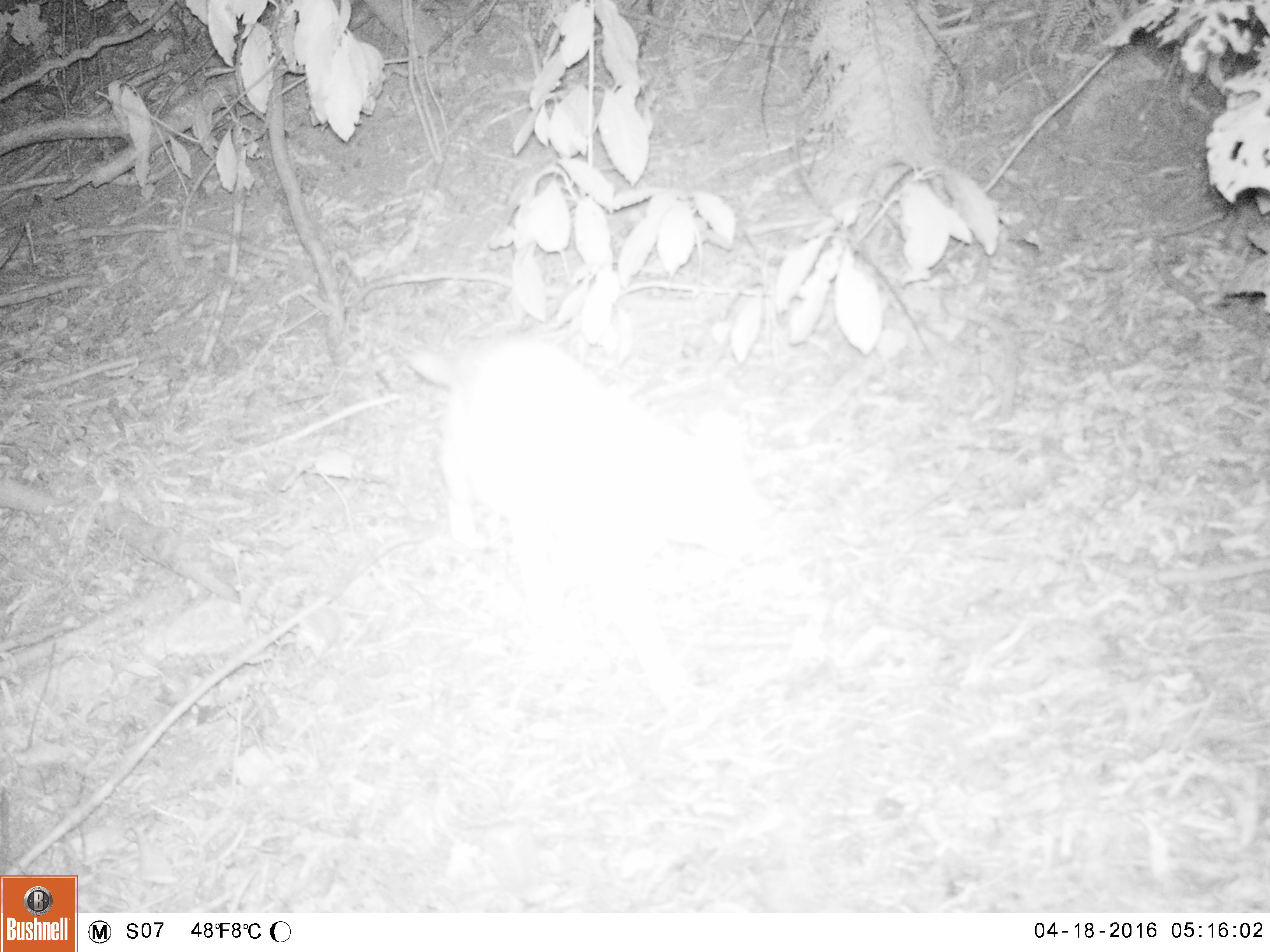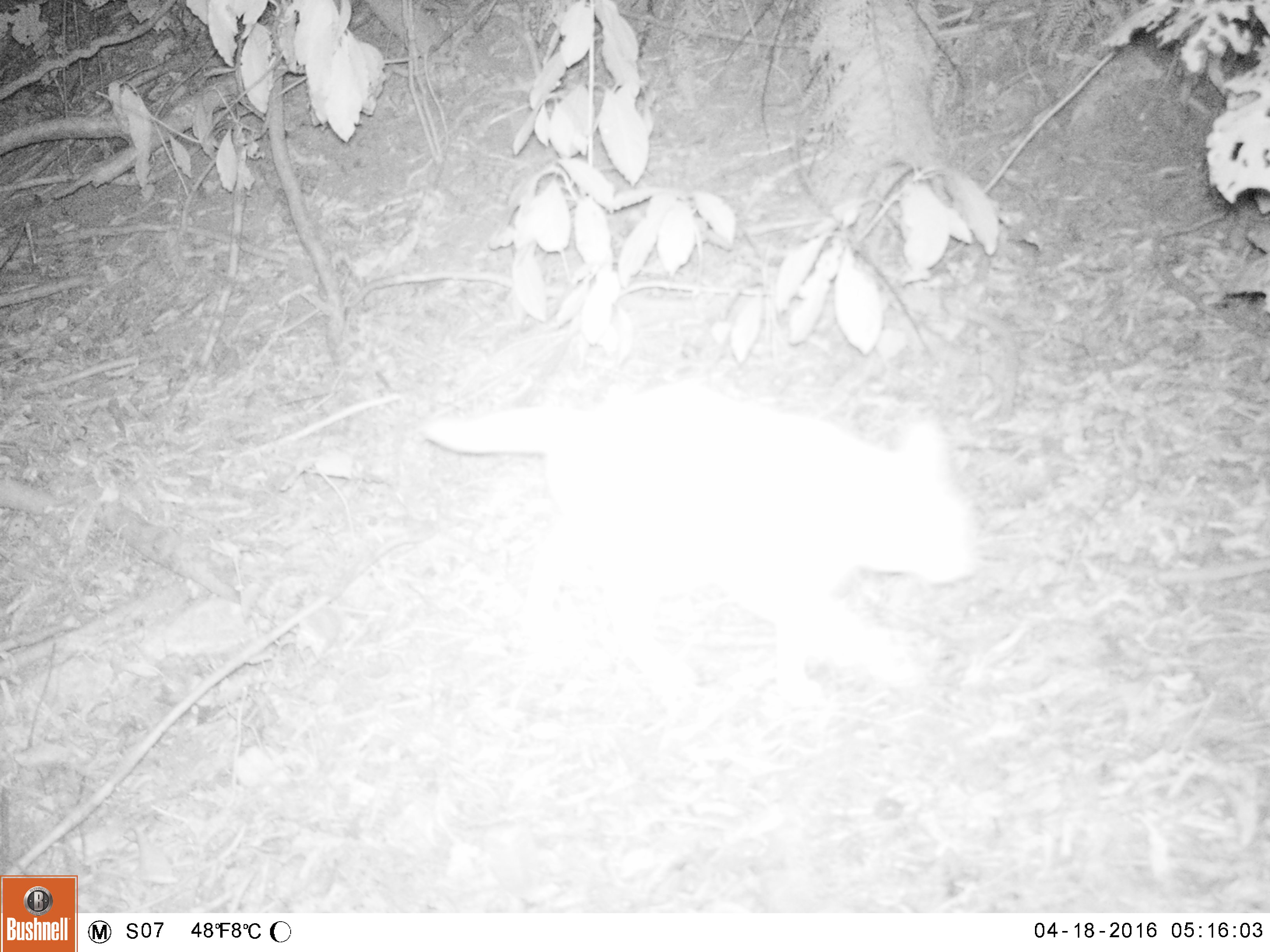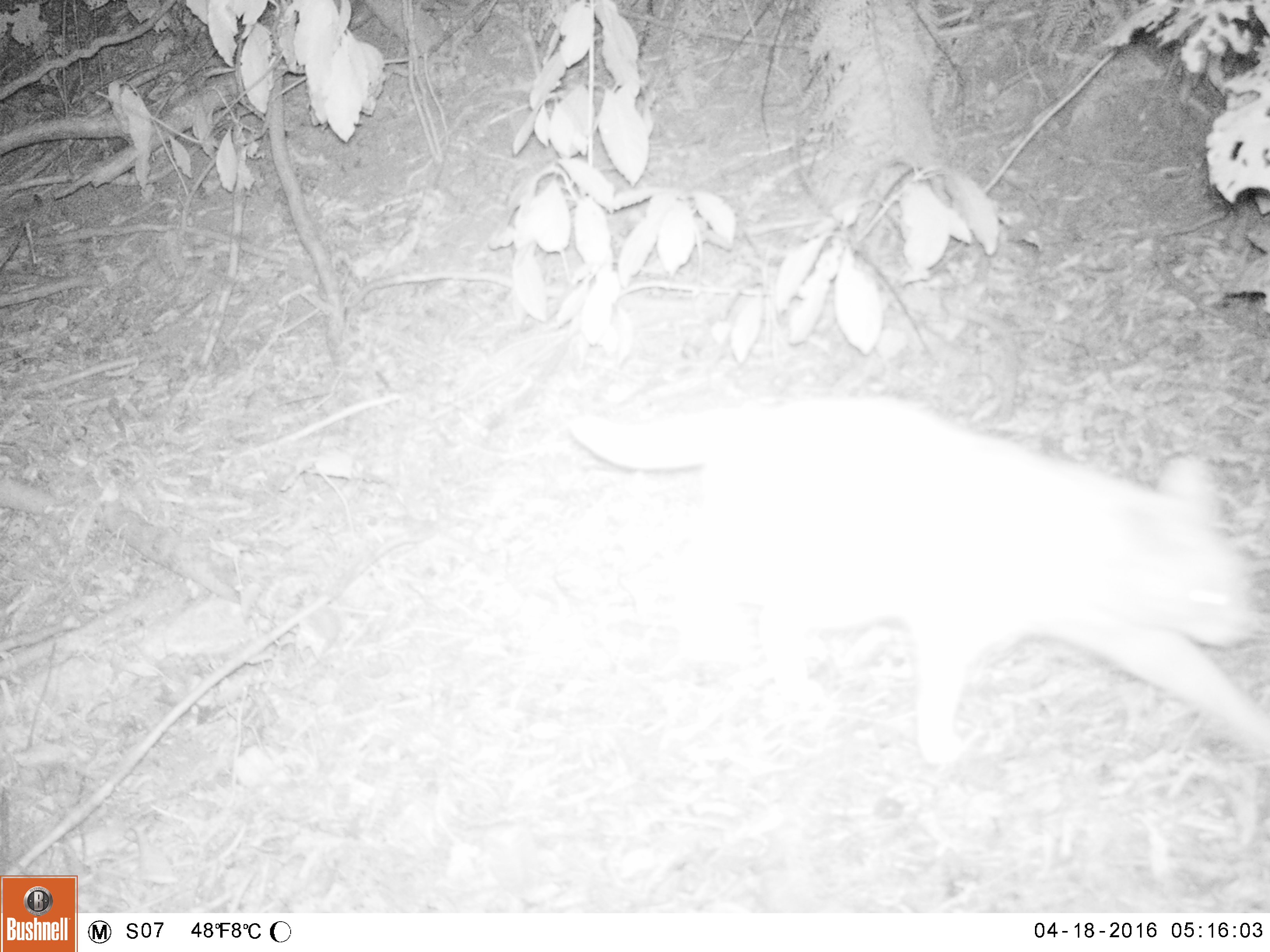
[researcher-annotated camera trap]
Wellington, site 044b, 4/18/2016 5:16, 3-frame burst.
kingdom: Animalia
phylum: Chordata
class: Mammalia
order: Carnivora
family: Felidae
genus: Felis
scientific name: Felis catus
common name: cat